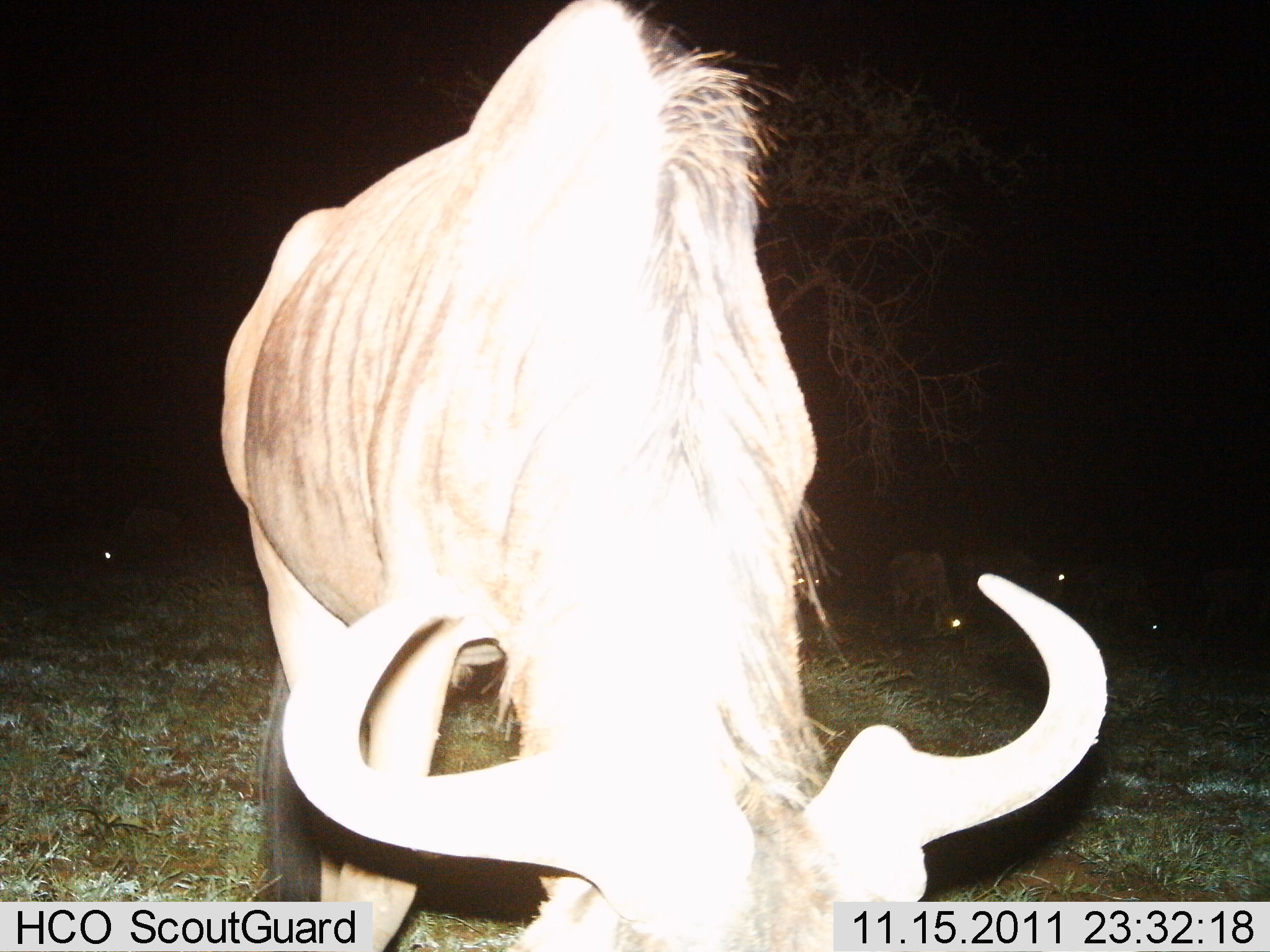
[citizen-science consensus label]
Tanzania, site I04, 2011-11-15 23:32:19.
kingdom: Animalia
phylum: Chordata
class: Mammalia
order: Artiodactyla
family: Bovidae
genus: Connochaetes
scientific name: Connochaetes taurinus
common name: blue wildebeest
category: wildebeest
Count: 2.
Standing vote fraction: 21%.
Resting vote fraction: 0%.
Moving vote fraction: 14%.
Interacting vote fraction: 0%.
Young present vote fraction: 0%.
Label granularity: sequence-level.